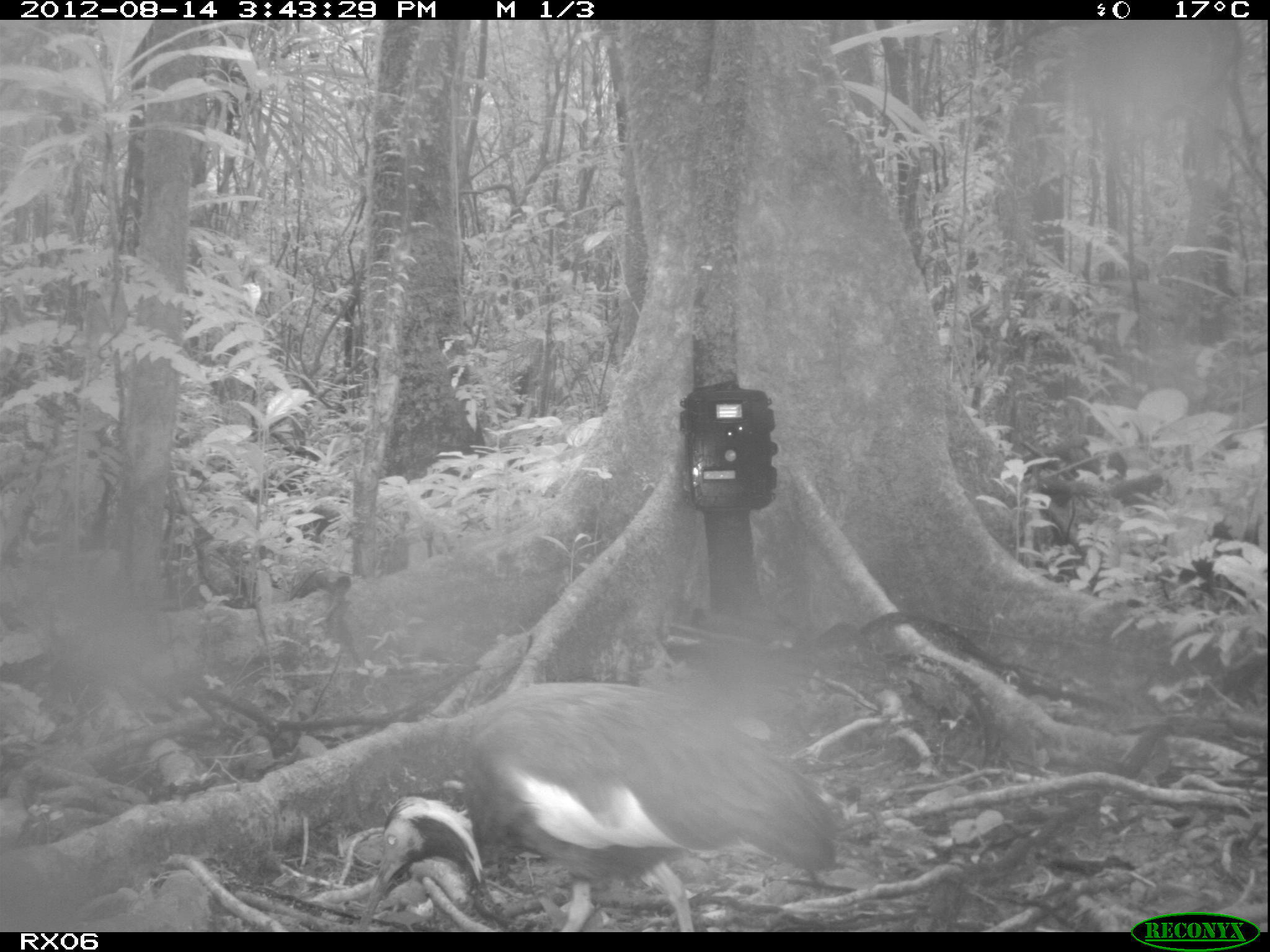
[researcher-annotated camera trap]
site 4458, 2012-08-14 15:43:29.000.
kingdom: Animalia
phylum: Chordata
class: Aves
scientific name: Aves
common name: bird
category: unknown bird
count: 1